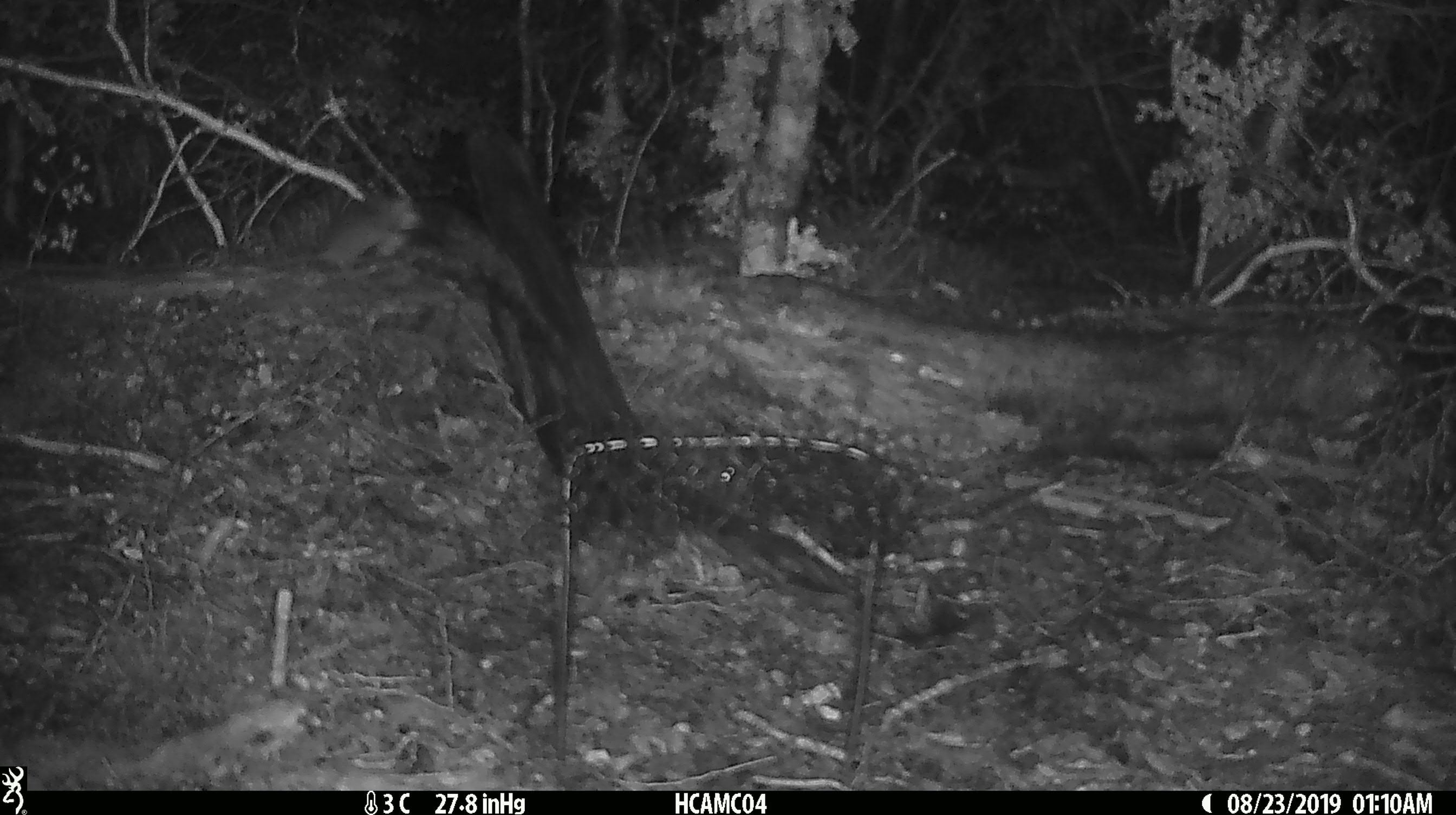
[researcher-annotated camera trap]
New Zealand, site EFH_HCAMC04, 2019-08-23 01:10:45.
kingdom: Animalia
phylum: Chordata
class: Mammalia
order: Rodentia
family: Muridae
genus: Mus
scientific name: Mus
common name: mouse